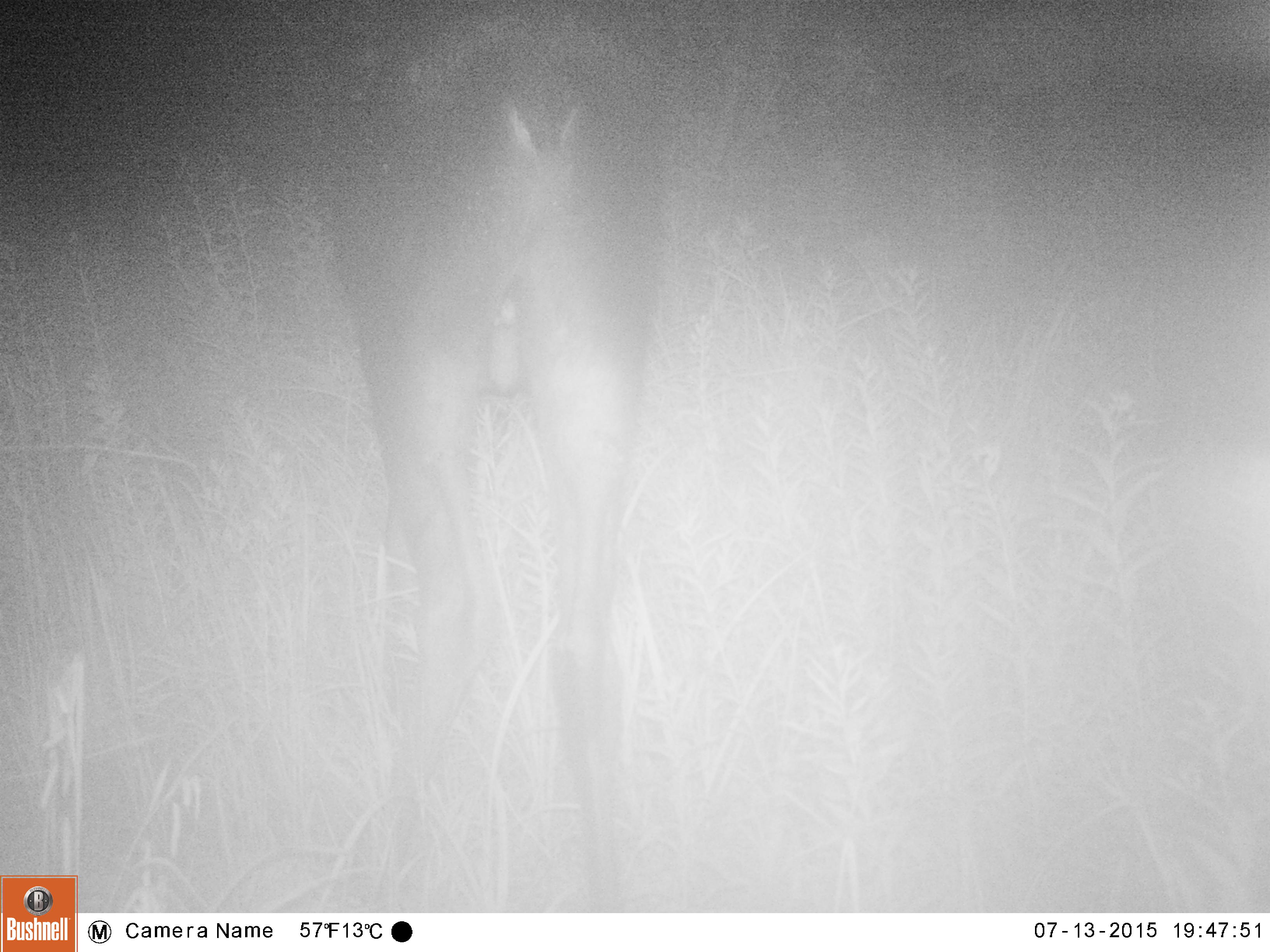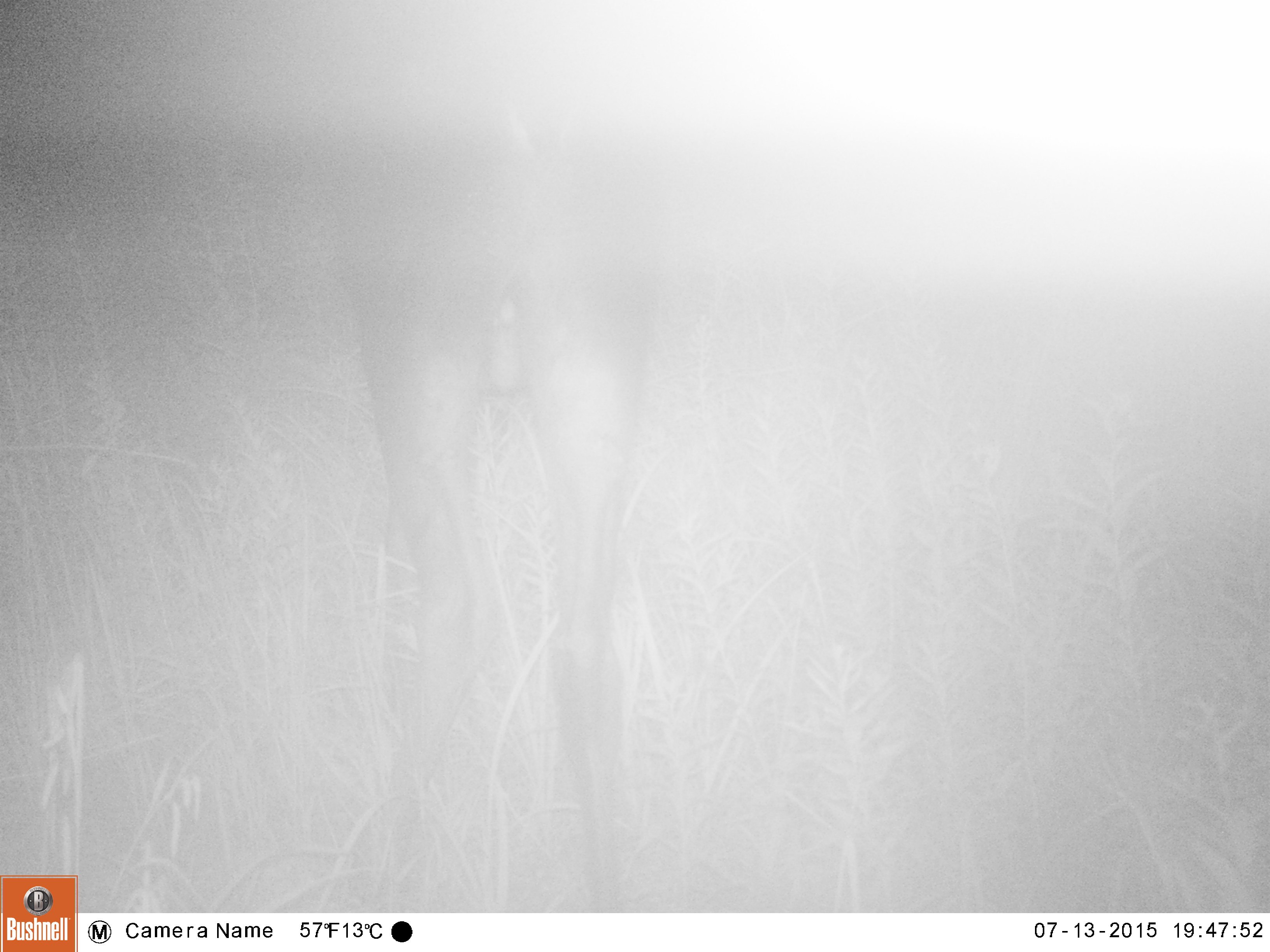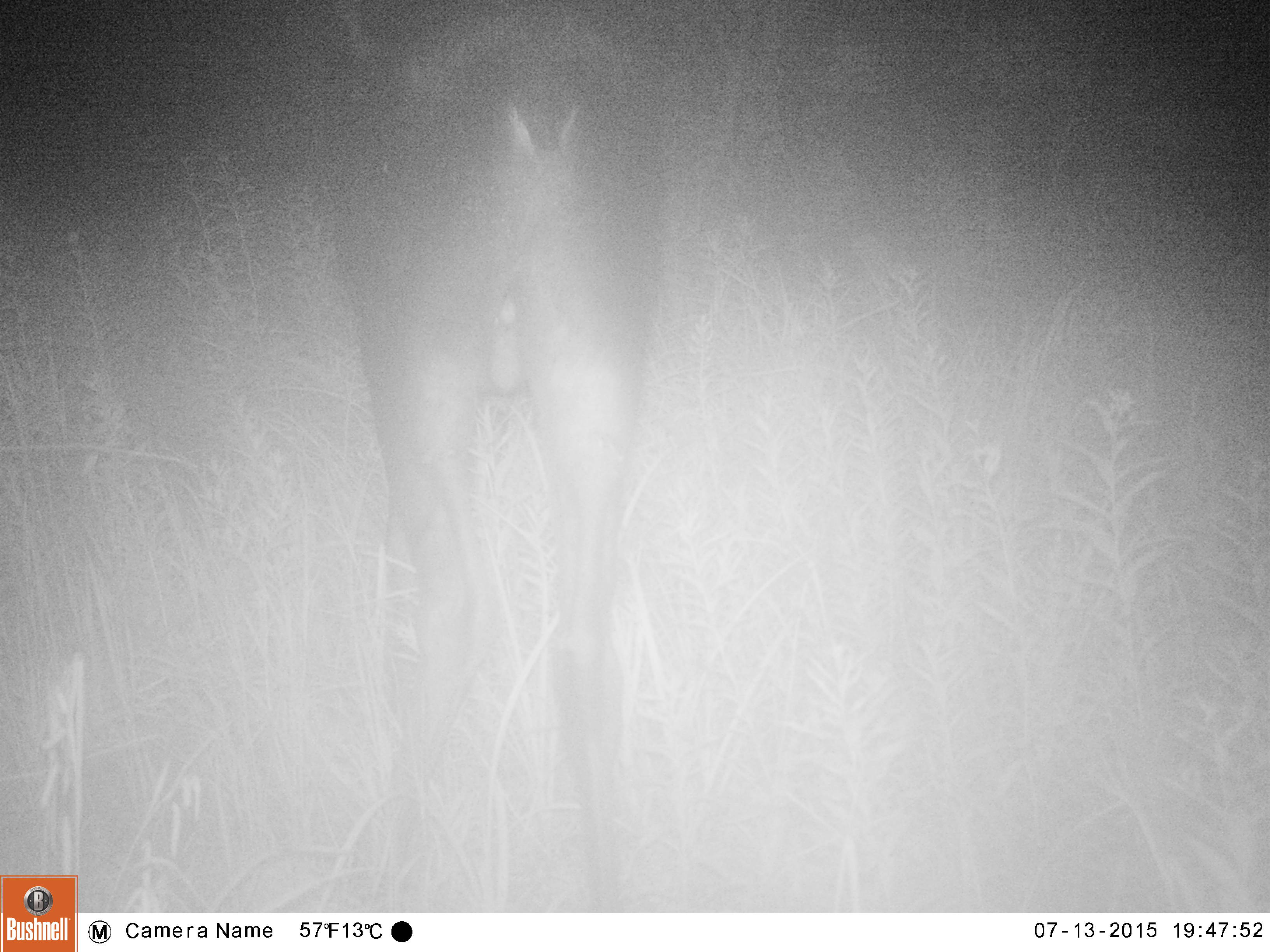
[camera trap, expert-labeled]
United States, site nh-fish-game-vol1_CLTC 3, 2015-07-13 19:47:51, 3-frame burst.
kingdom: Animalia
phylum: Chordata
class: Mammalia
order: Artiodactyla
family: Cervidae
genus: Alces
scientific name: Alces alces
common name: moose